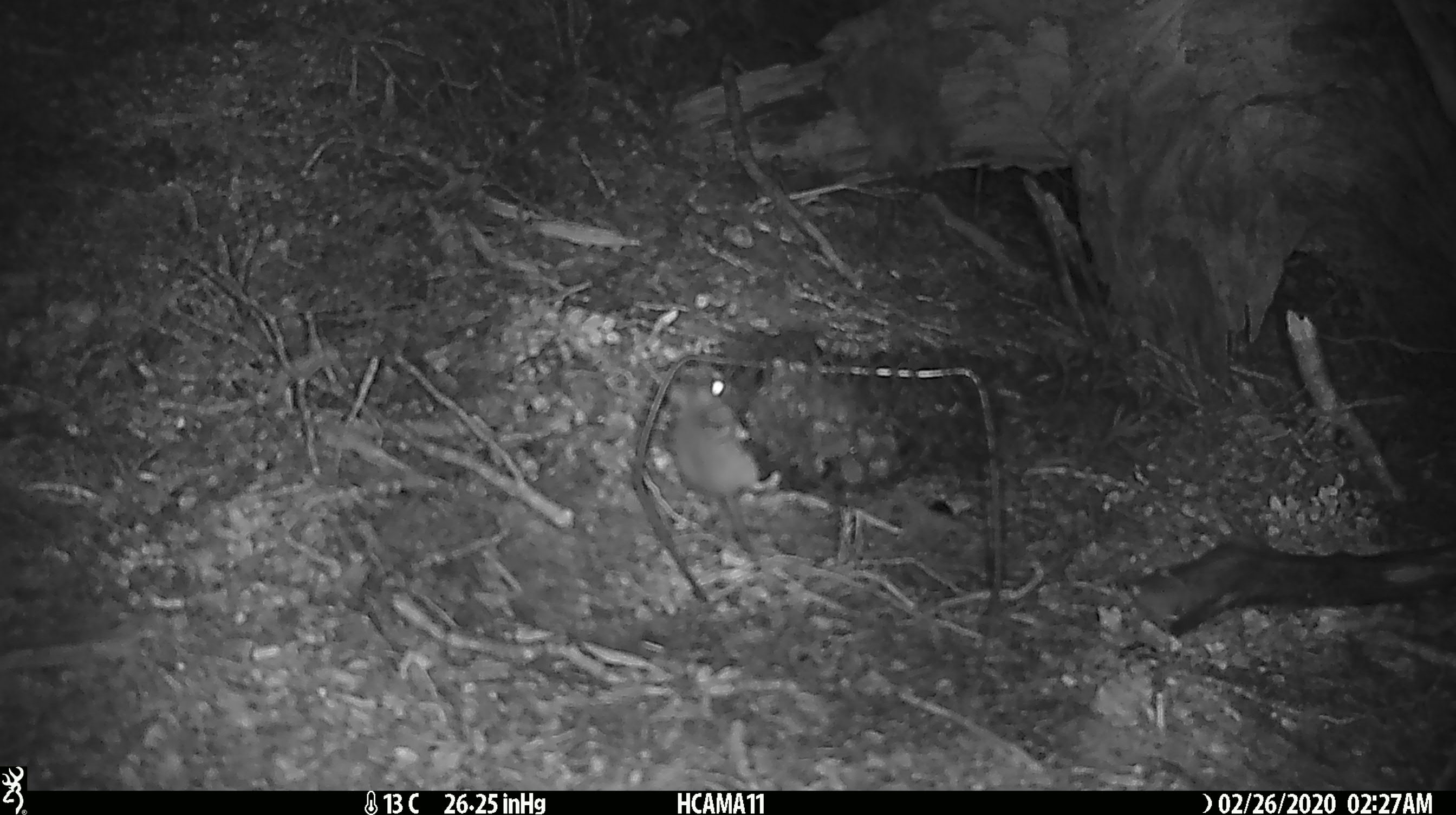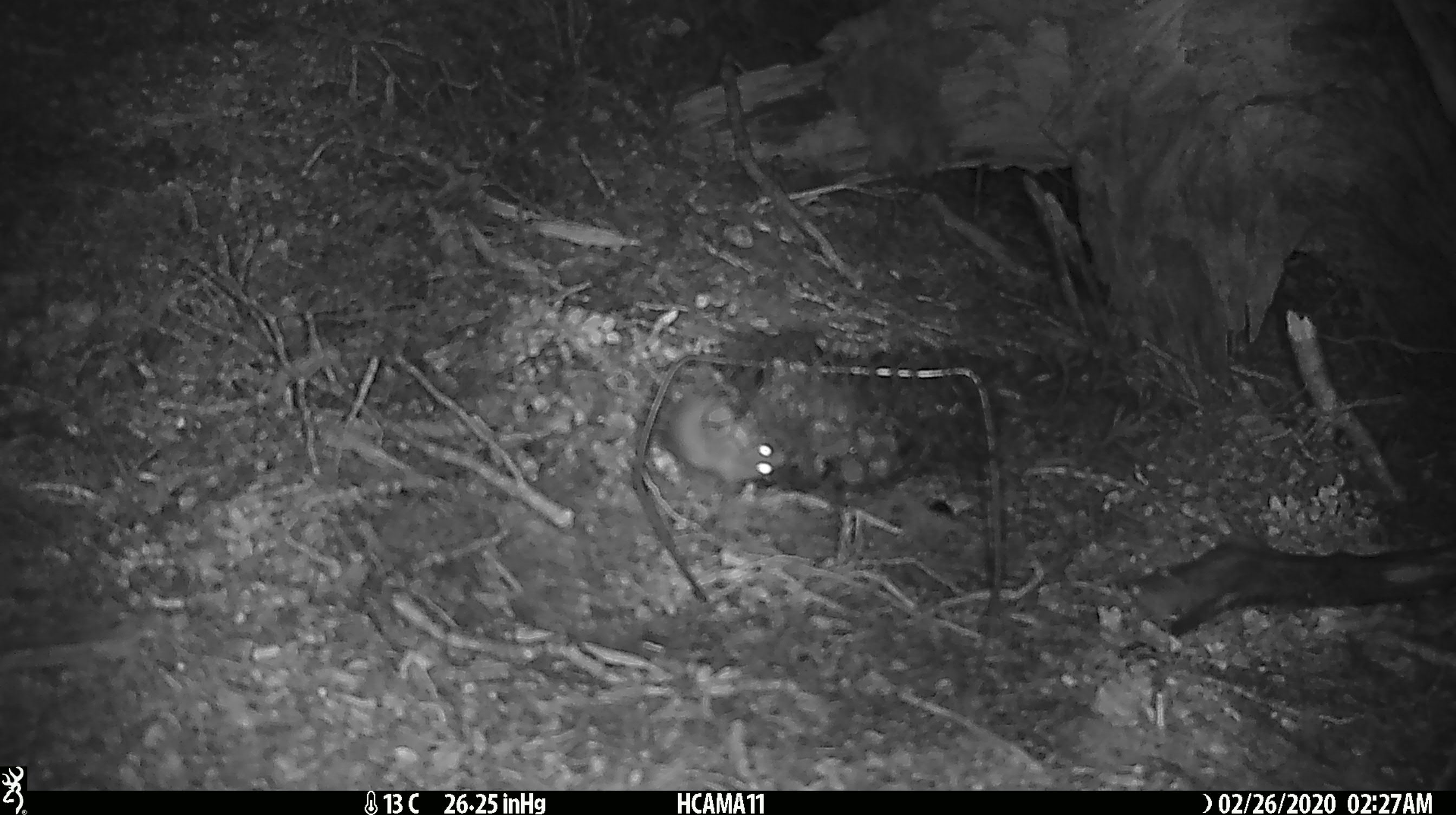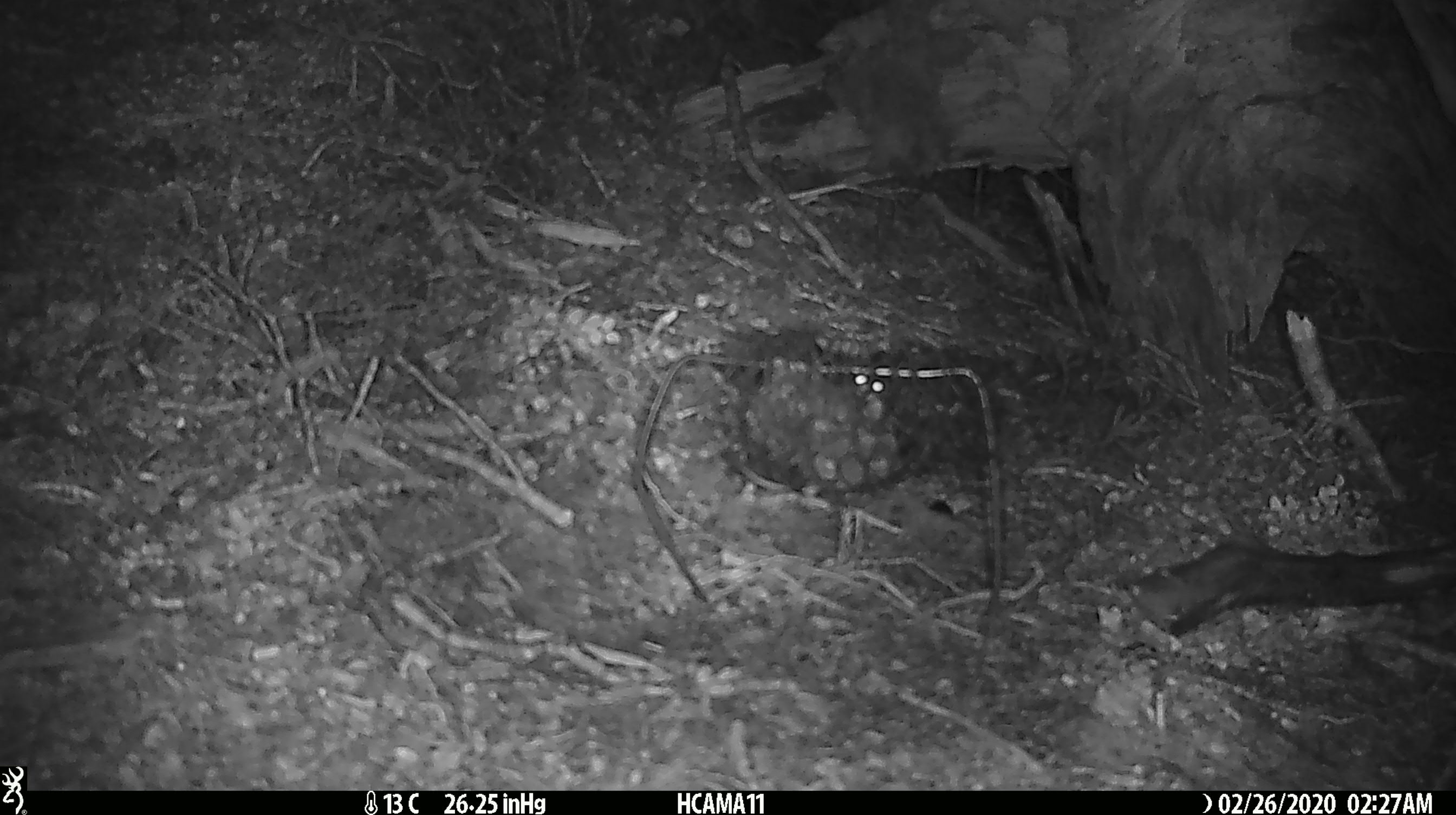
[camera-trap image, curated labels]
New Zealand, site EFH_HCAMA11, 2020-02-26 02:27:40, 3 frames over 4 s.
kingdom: Animalia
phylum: Chordata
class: Mammalia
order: Rodentia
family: Muridae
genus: Mus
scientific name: Mus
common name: mouse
Mouse (Mus).